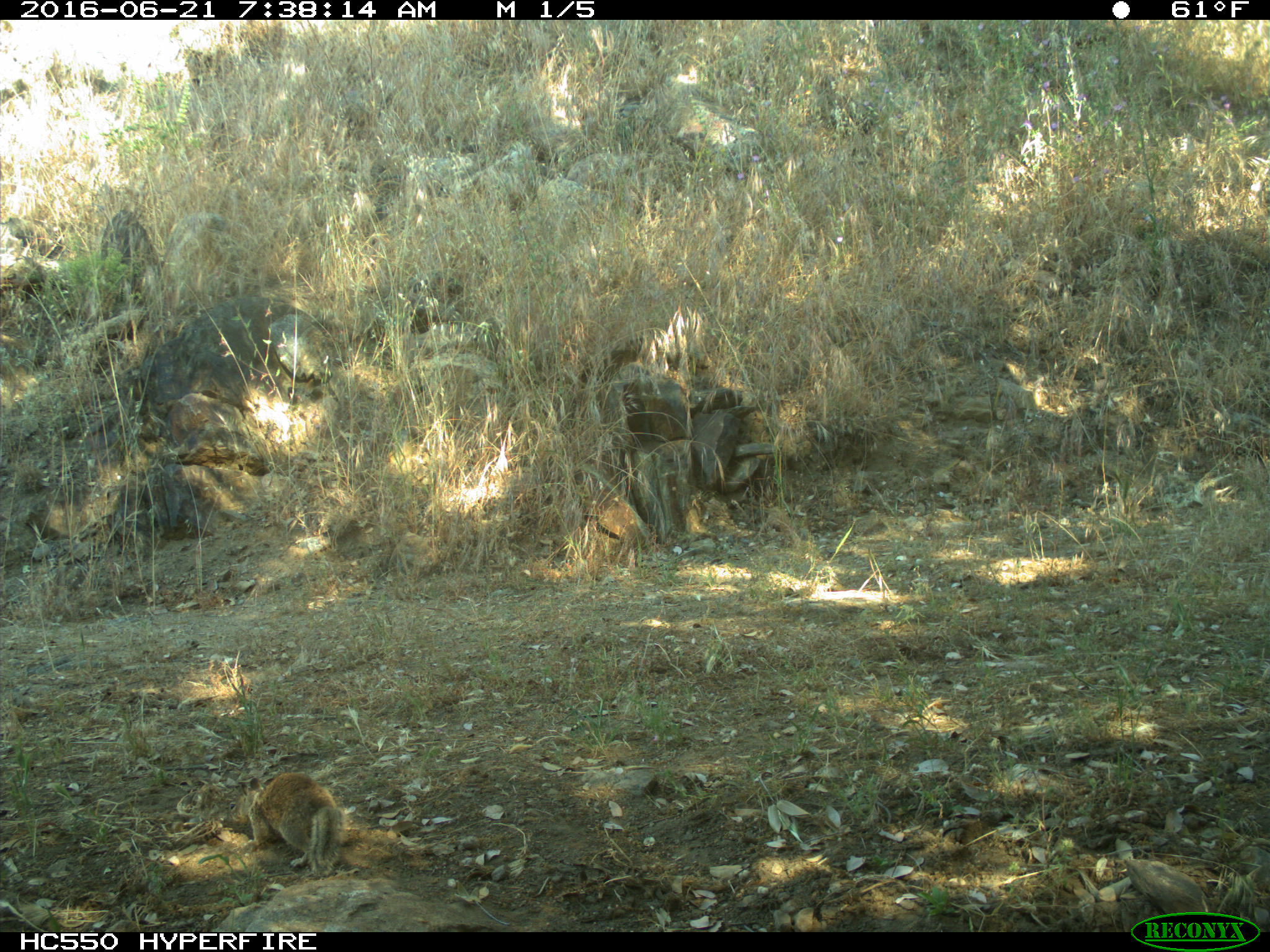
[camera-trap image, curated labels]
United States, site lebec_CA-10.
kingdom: Animalia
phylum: Chordata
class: Mammalia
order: Rodentia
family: Sciuridae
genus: Otospermophilus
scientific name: Otospermophilus beecheyi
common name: california ground squirrel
Otospermophilus beecheyi (california ground squirrel).